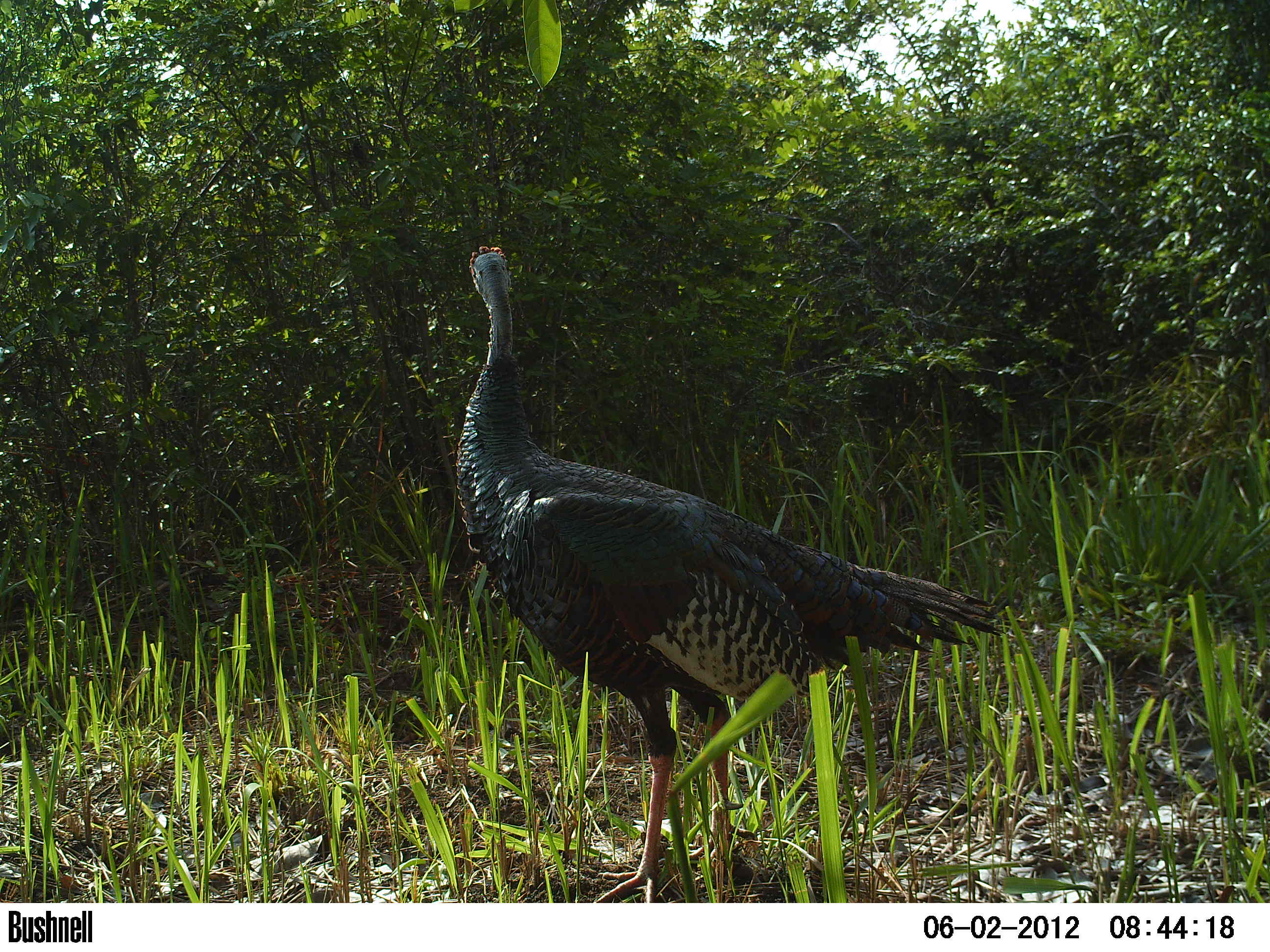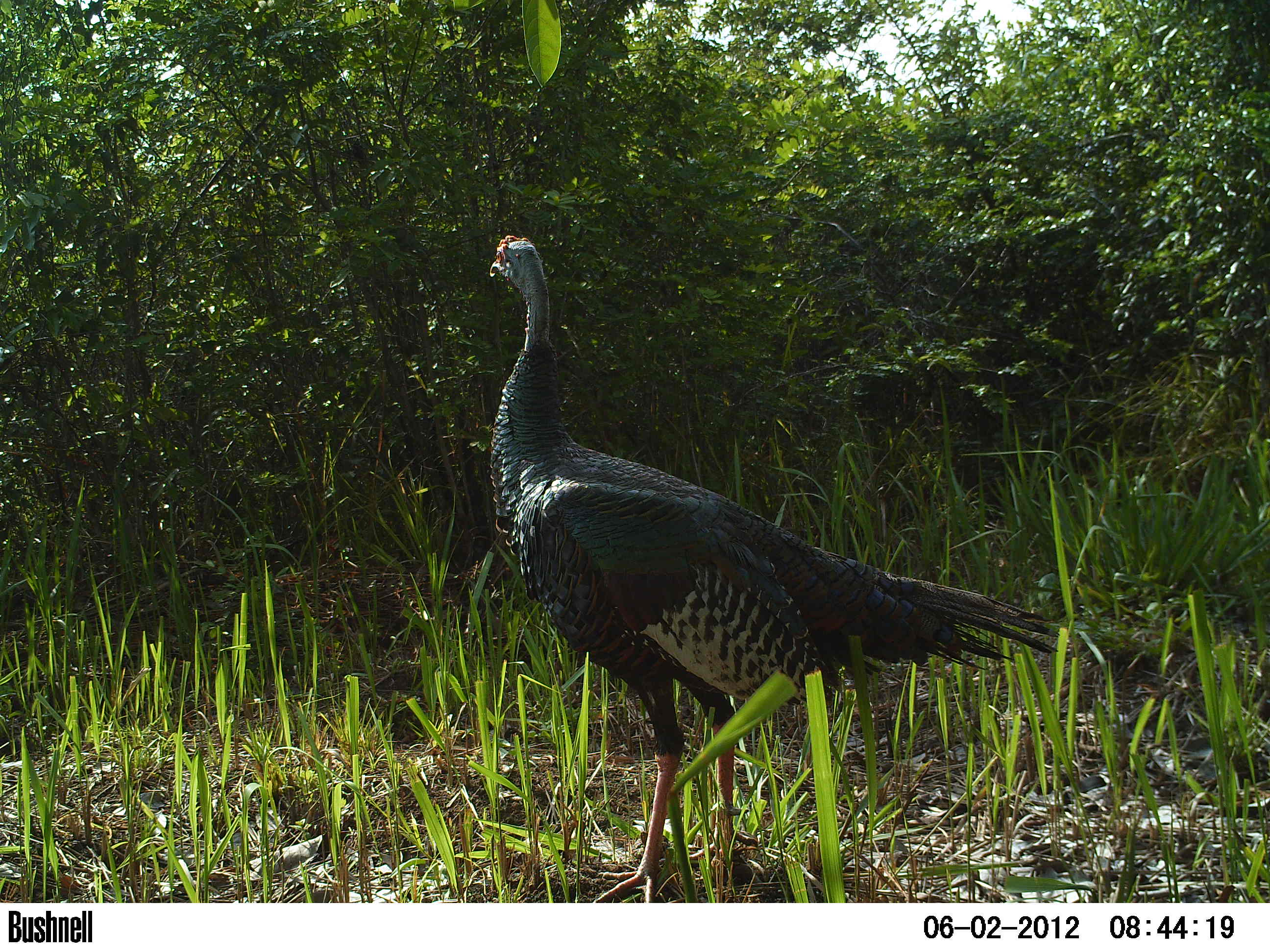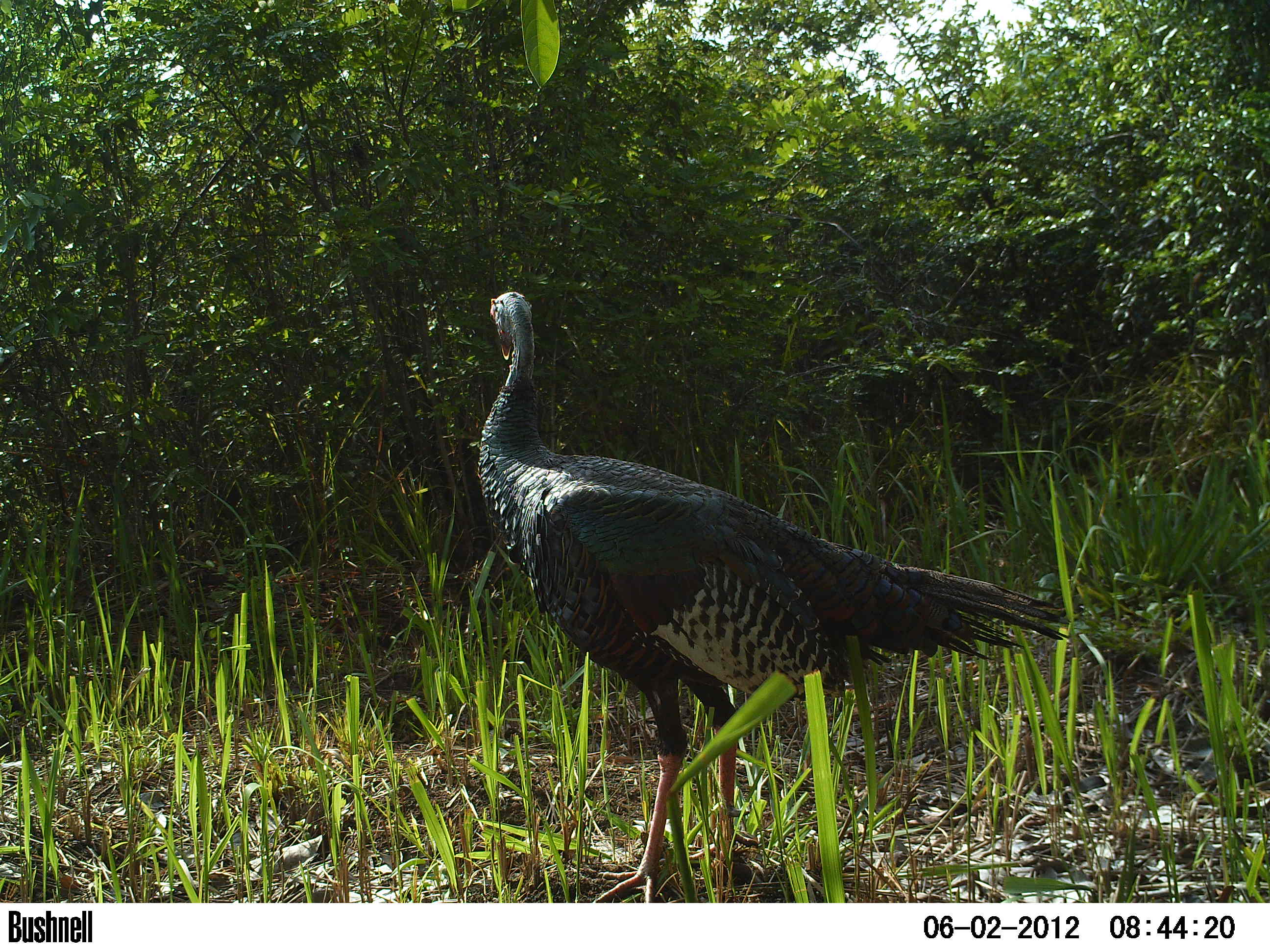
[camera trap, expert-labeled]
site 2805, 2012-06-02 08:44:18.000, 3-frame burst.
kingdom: Animalia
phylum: Chordata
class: Aves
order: Galliformes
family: Phasianidae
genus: Meleagris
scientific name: Meleagris ocellata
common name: ocellated turkey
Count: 1.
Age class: adult.